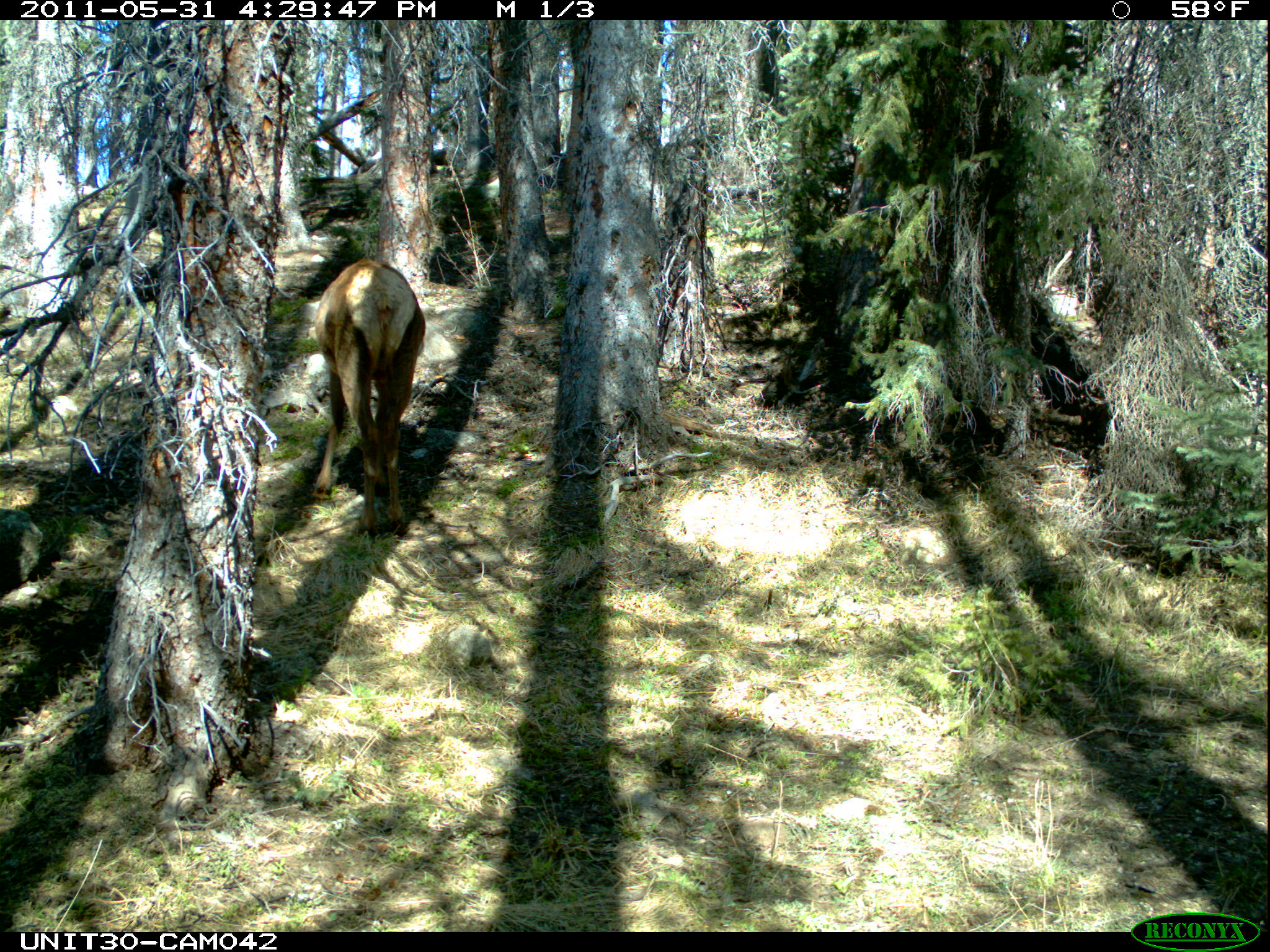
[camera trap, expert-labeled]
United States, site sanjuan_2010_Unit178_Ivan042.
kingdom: Animalia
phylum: Chordata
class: Mammalia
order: Artiodactyla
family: Cervidae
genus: Cervus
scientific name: Cervus elaphus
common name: red deer